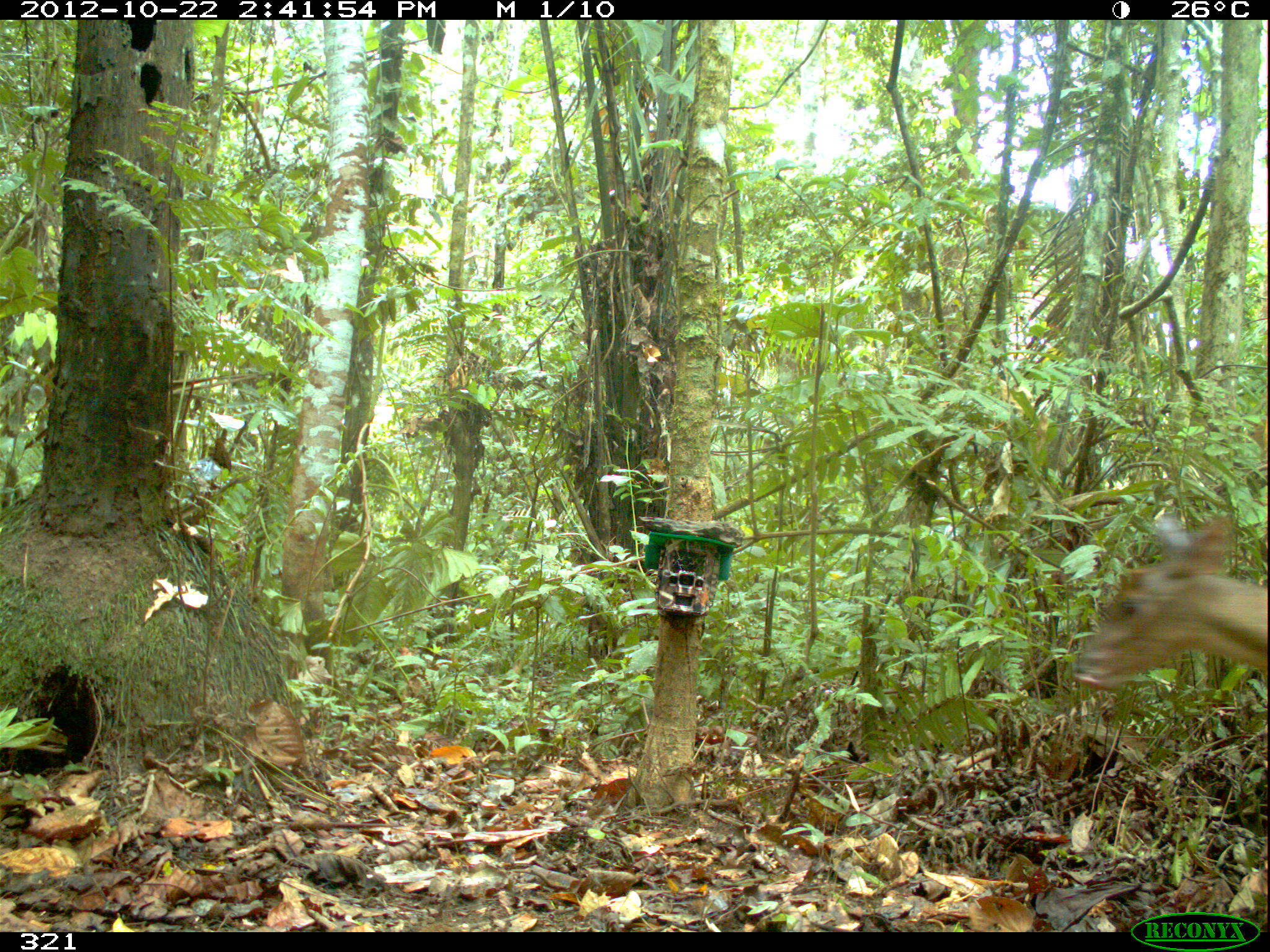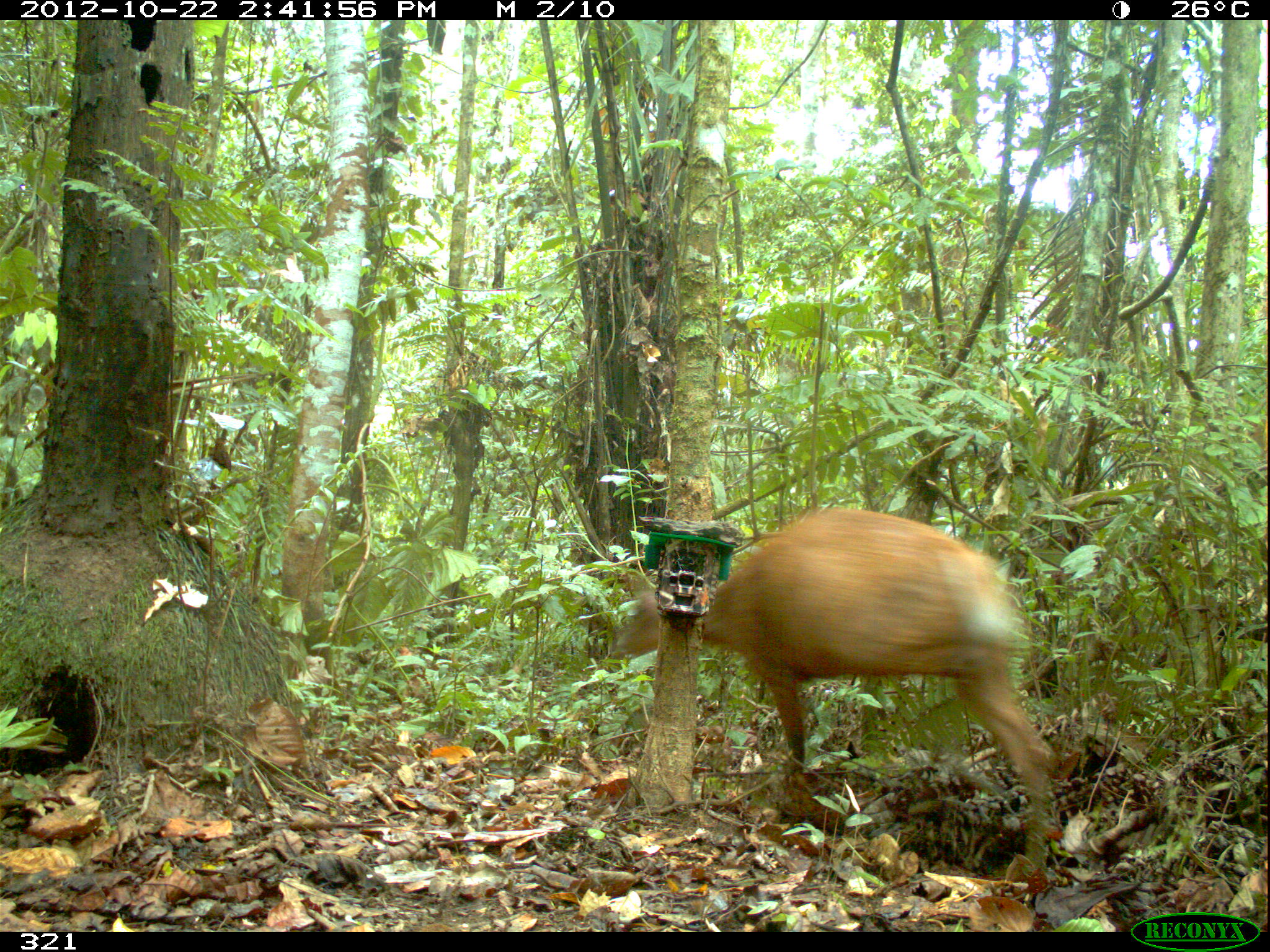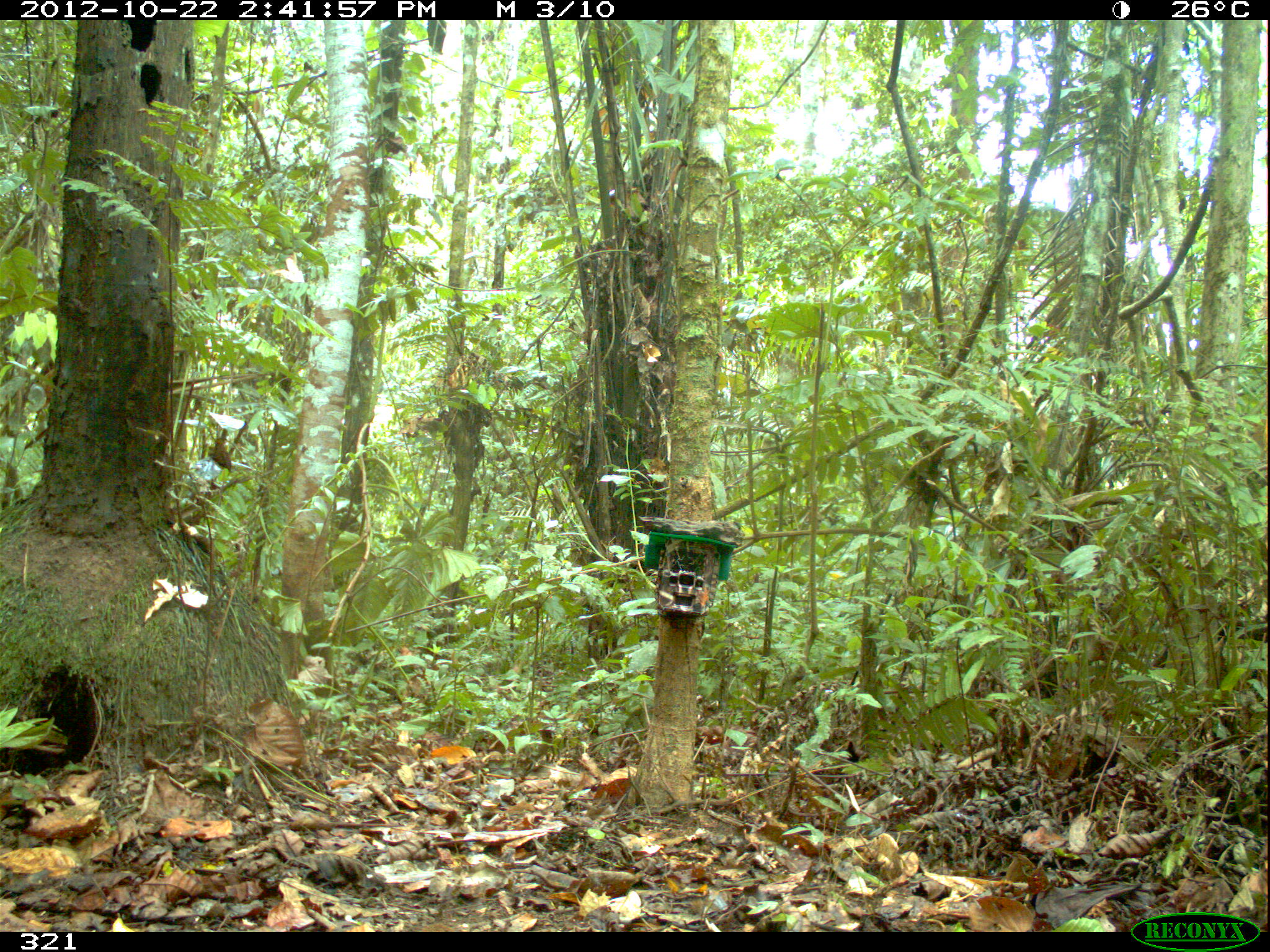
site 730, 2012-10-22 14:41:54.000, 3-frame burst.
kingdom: Animalia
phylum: Chordata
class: Mammalia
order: Artiodactyla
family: Cervidae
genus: Mazama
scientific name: Mazama americana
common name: red brocket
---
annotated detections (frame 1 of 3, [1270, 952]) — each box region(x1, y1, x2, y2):
mazama americana: region(1071, 512, 1266, 691)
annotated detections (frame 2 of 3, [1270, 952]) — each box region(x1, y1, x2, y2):
mazama americana: region(608, 506, 1064, 875)